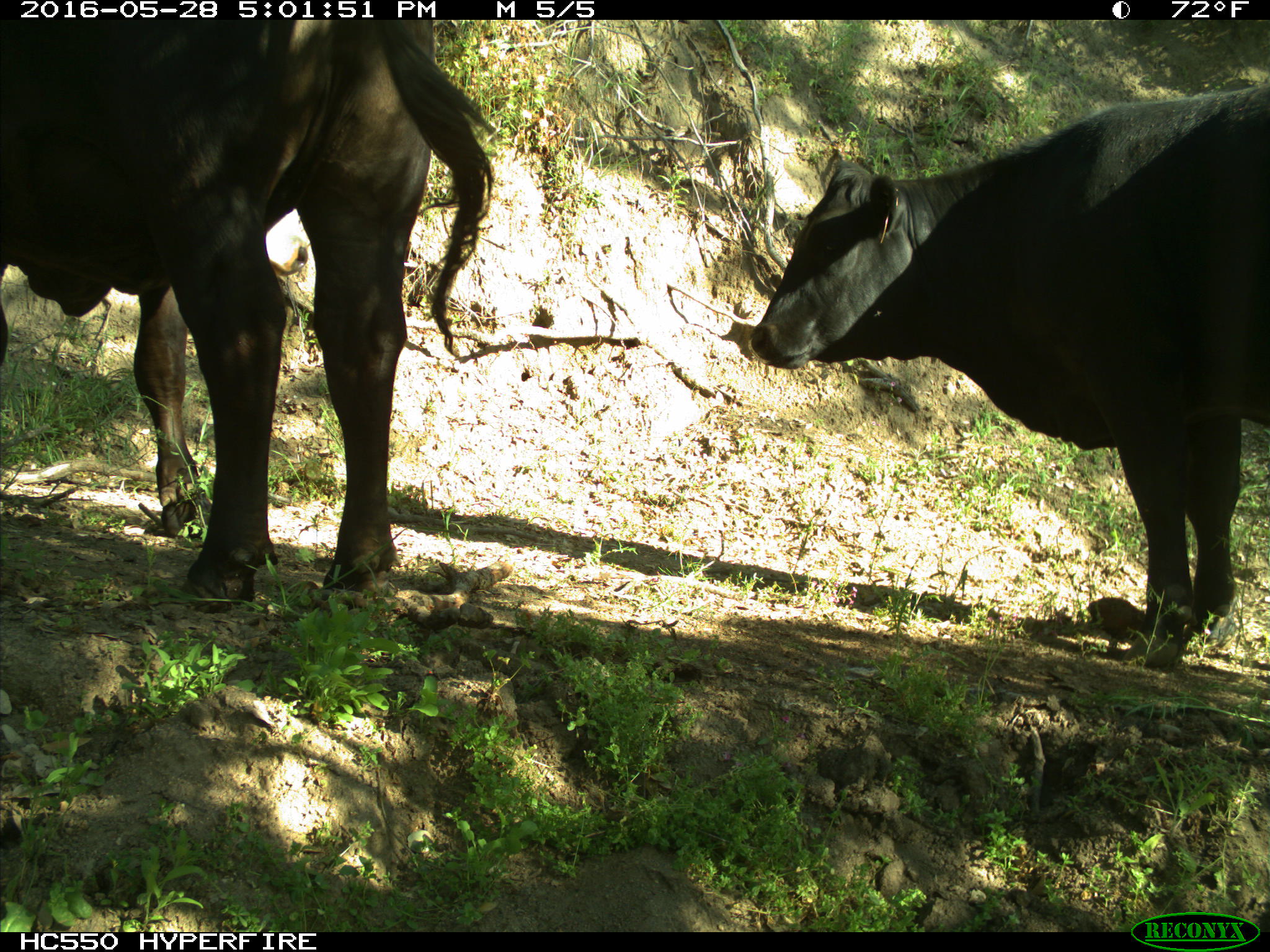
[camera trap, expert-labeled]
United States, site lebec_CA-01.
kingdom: Animalia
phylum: Chordata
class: Mammalia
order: Artiodactyla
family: Bovidae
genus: Bos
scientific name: Bos taurus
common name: domestic cow